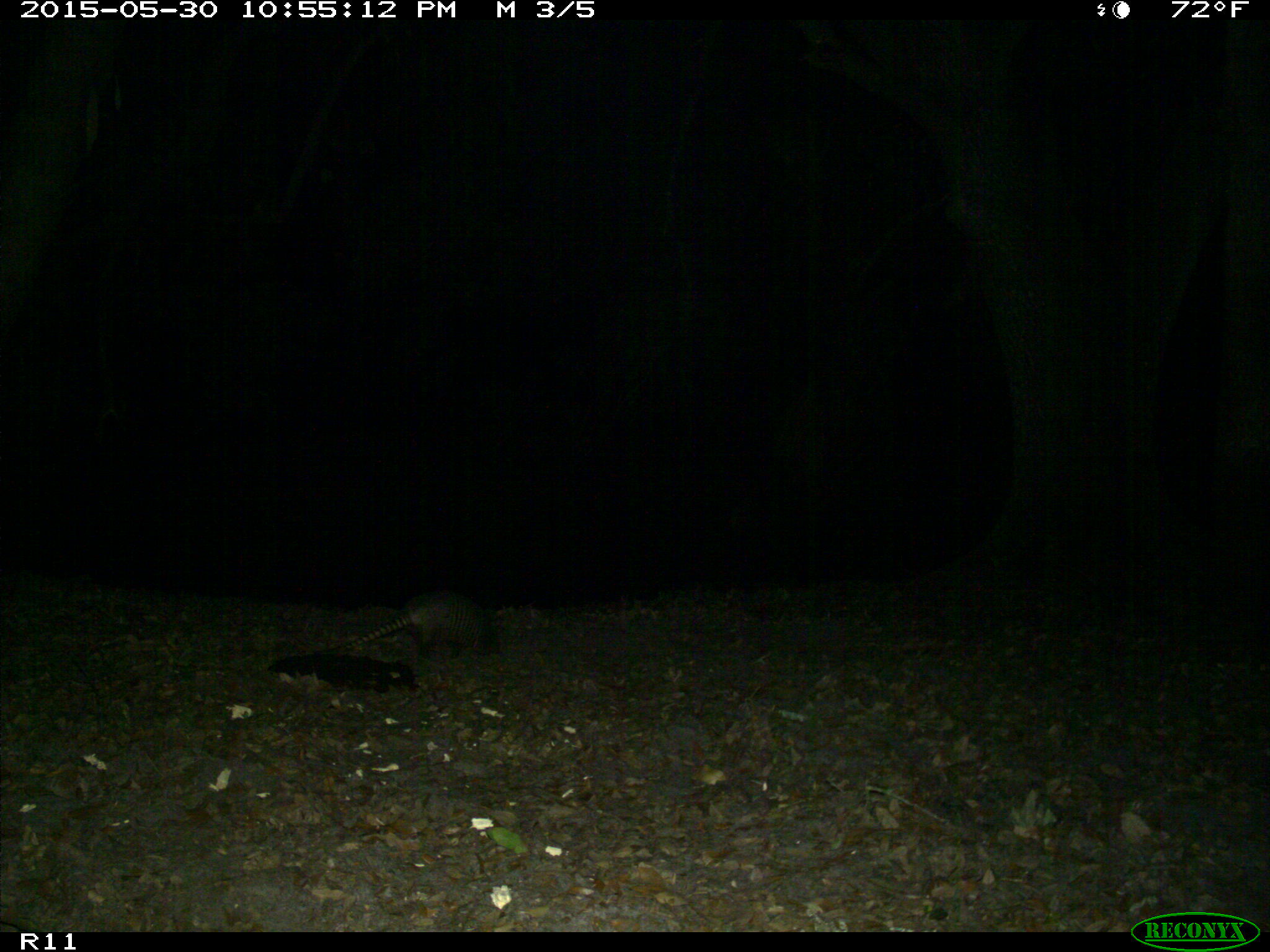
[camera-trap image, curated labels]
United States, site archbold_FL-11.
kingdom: Animalia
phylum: Chordata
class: Mammalia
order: Cingulata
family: Dasypodidae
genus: Dasypus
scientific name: Dasypus novemcinctus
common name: nine-banded armadillo